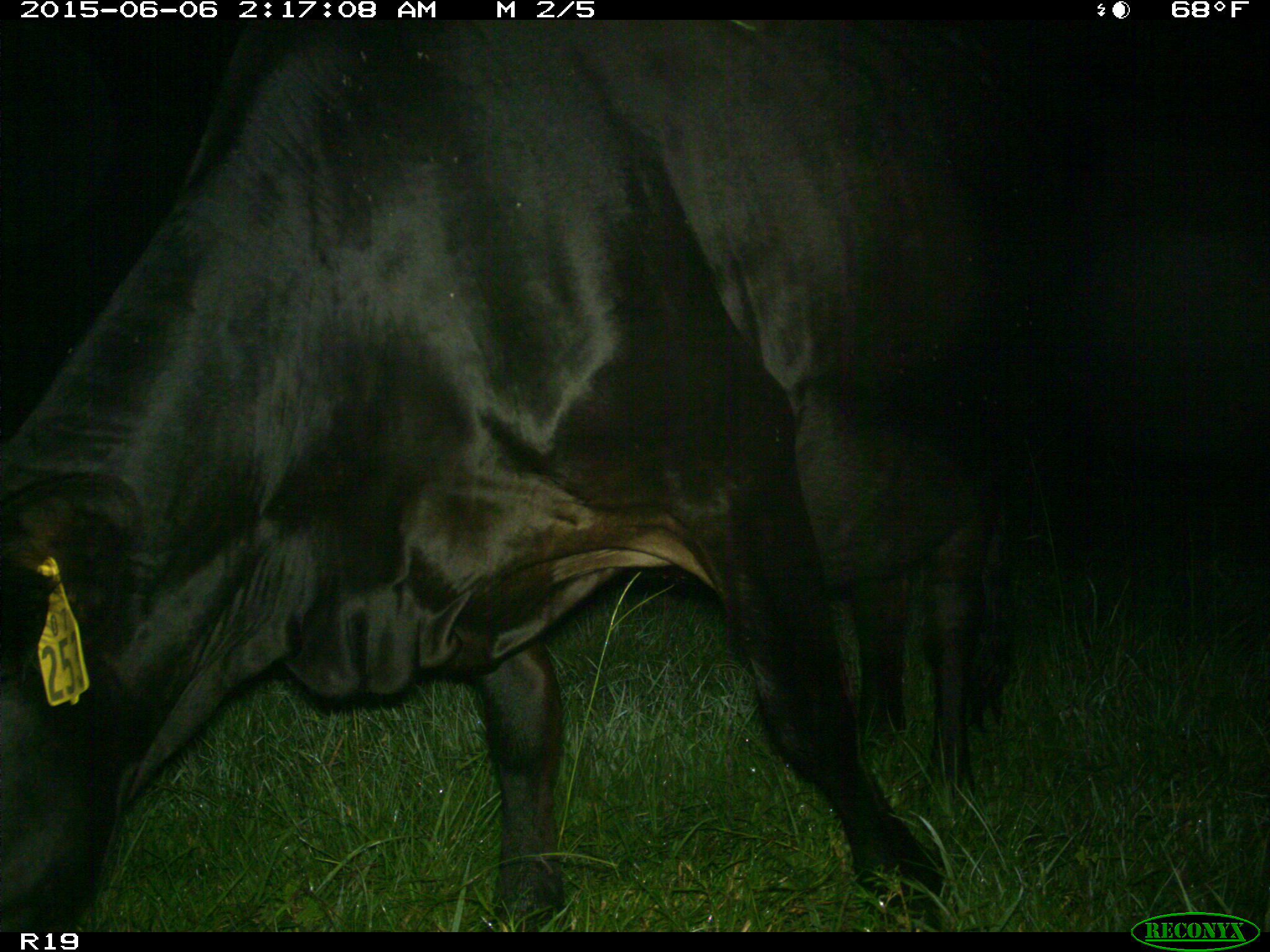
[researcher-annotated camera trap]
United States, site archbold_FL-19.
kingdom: Animalia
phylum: Chordata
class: Mammalia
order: Artiodactyla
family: Bovidae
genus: Bos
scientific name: Bos taurus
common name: domestic cow